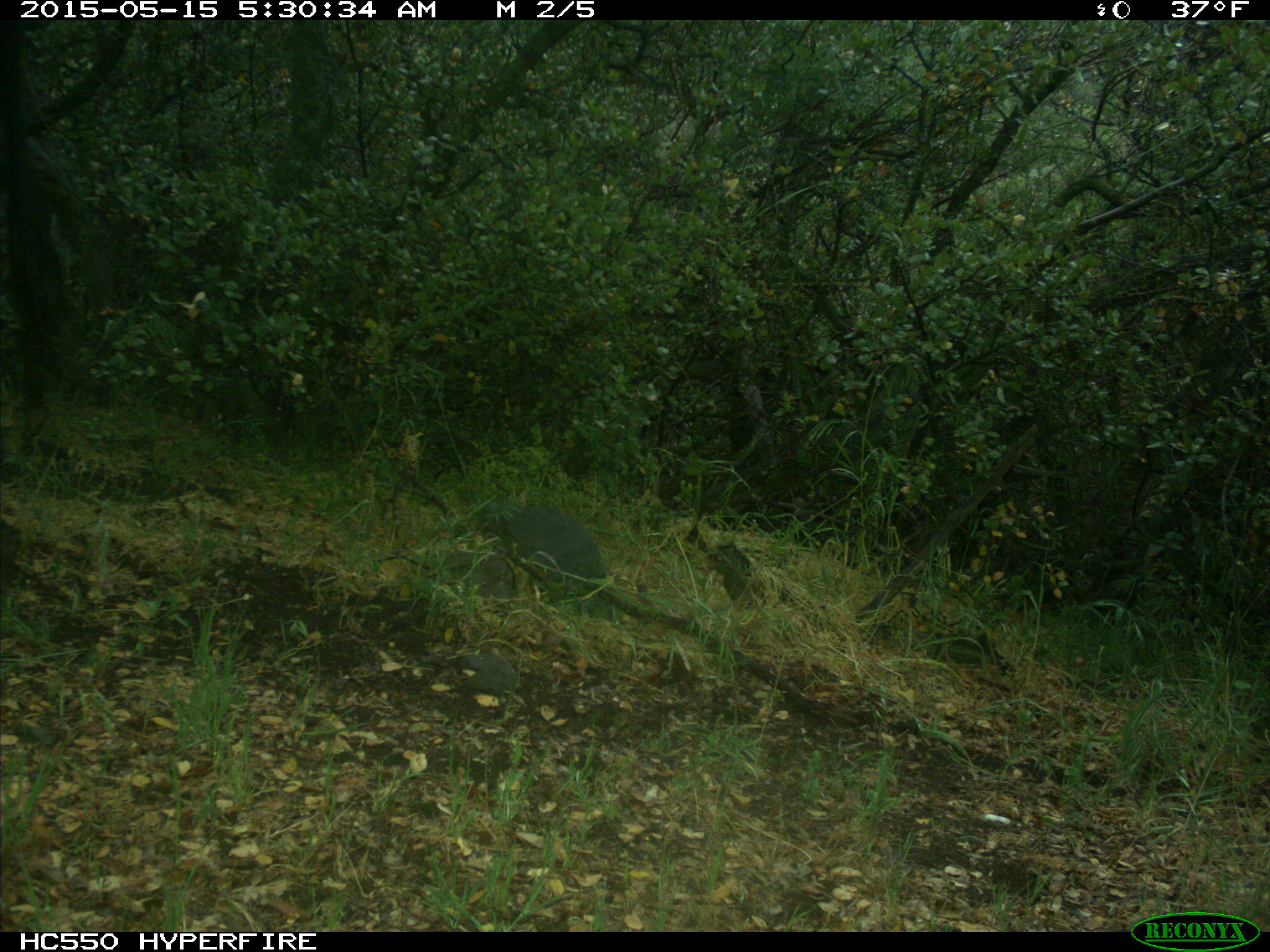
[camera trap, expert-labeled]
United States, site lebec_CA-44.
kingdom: Animalia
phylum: Chordata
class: Mammalia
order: Artiodactyla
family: Bovidae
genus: Bos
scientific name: Bos taurus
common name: domestic cow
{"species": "Bos taurus (domestic cow)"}